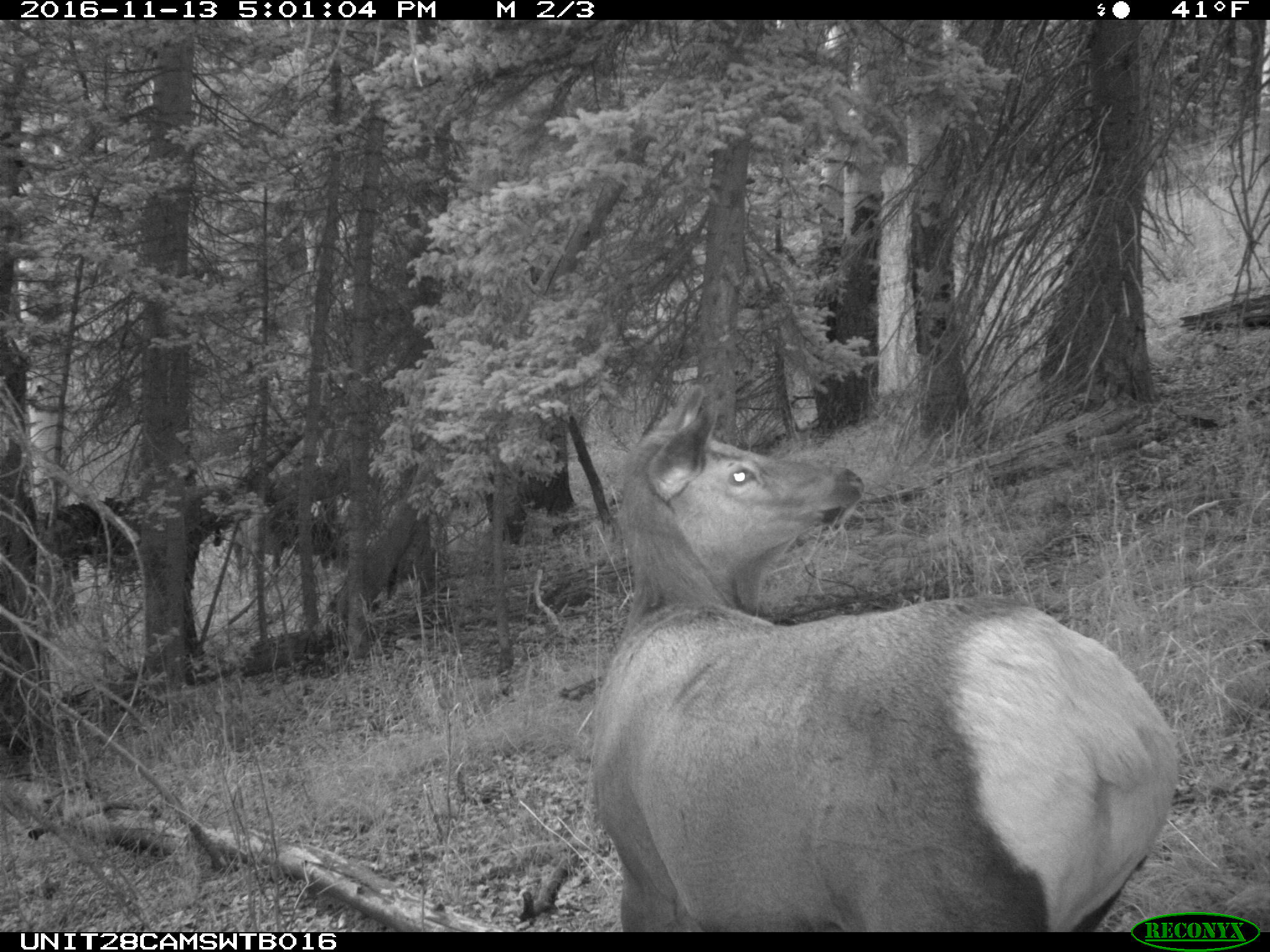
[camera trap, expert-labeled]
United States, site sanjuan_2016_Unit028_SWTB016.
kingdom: Animalia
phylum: Chordata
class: Mammalia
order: Artiodactyla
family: Cervidae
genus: Cervus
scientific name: Cervus elaphus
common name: red deer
Cervus elaphus (red deer).